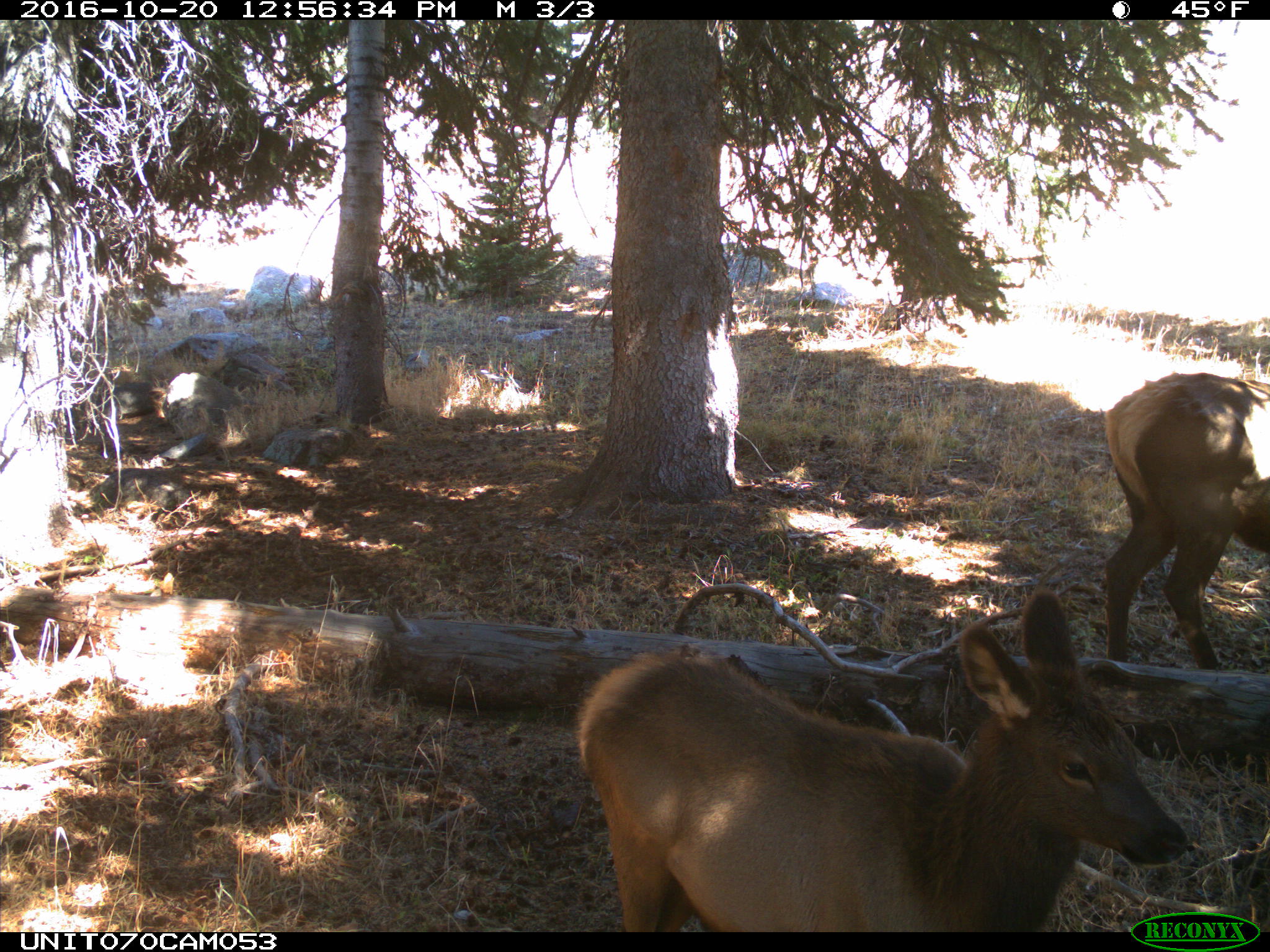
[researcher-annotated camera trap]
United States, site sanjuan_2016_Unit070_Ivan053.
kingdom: Animalia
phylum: Chordata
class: Mammalia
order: Artiodactyla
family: Cervidae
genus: Cervus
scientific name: Cervus elaphus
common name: red deer